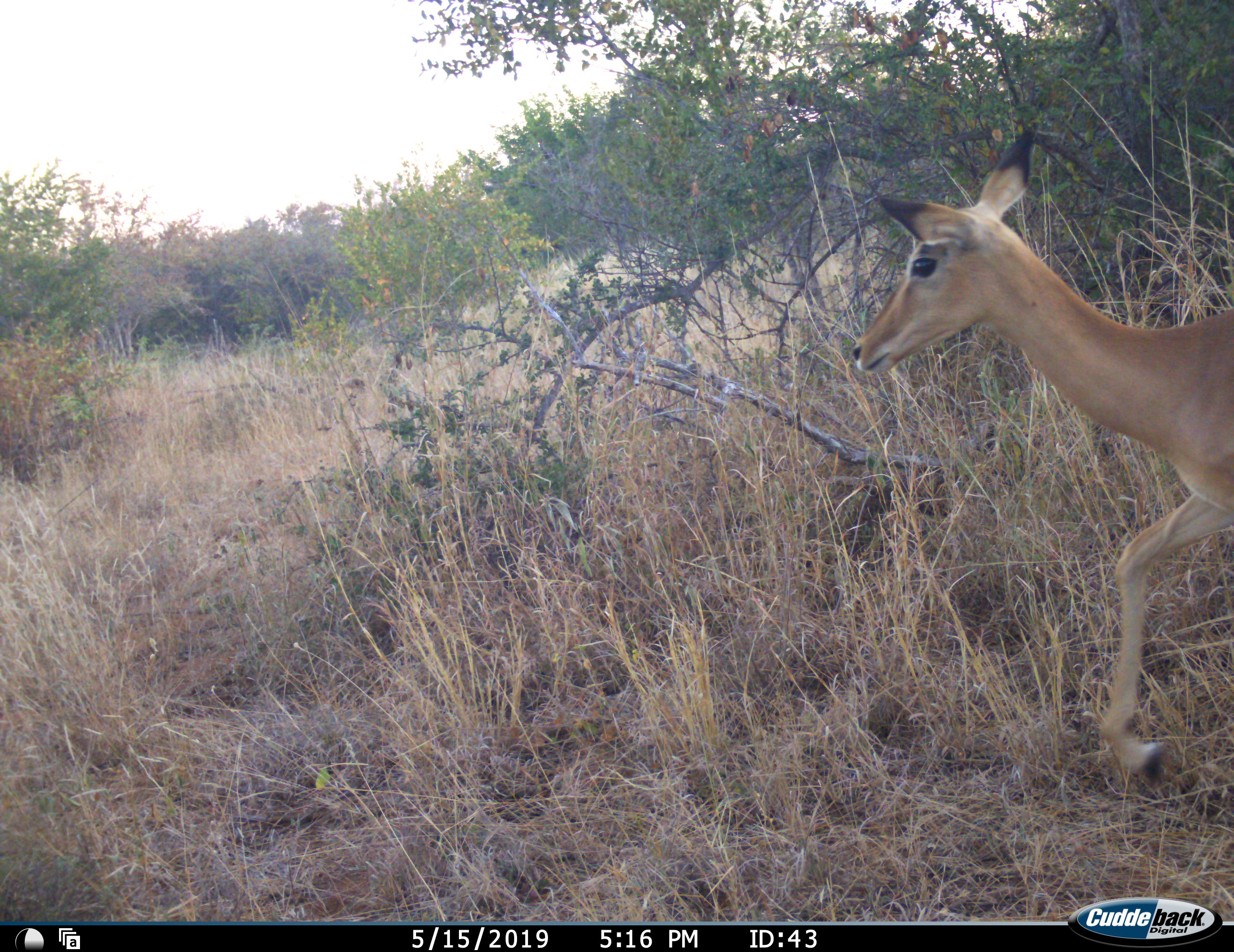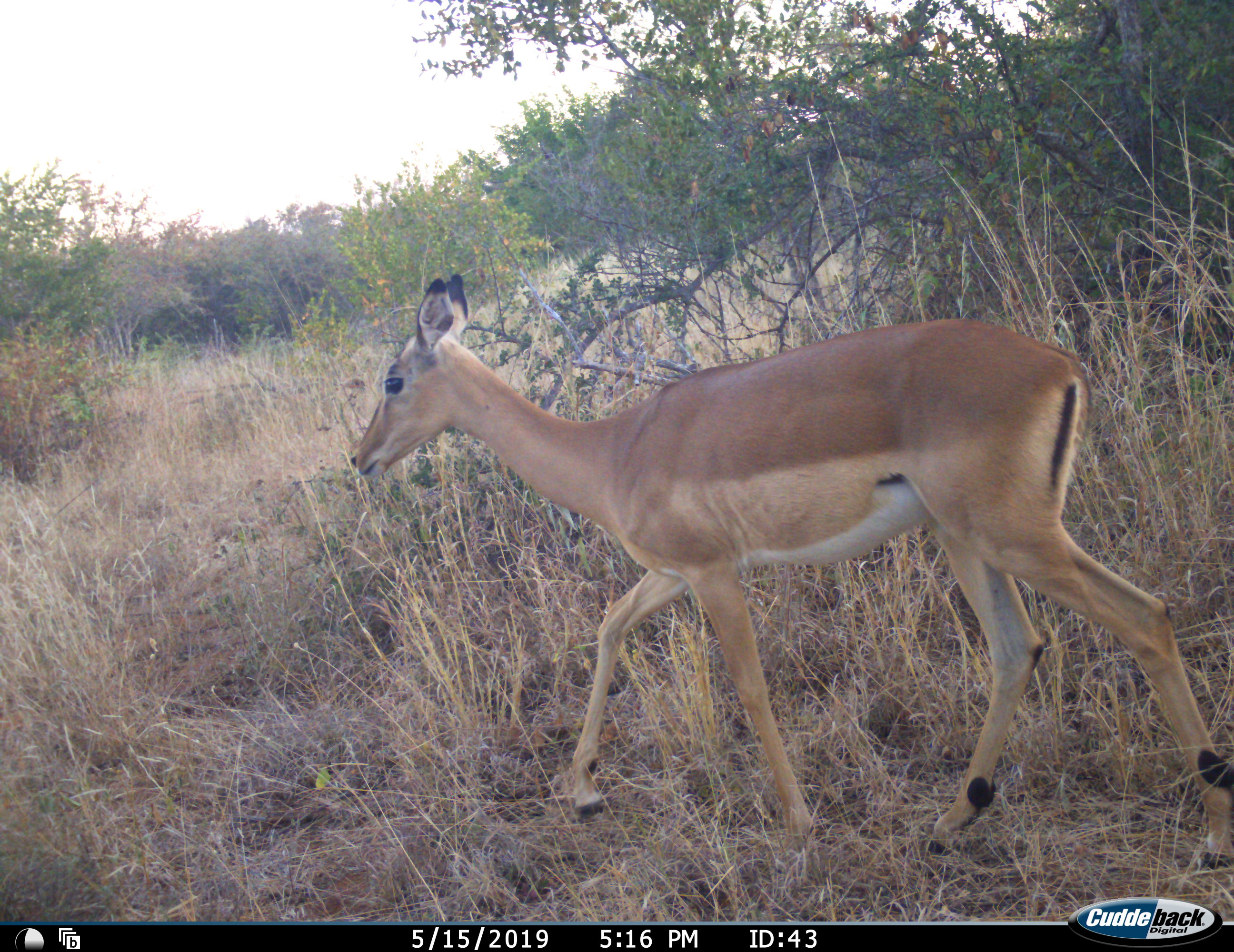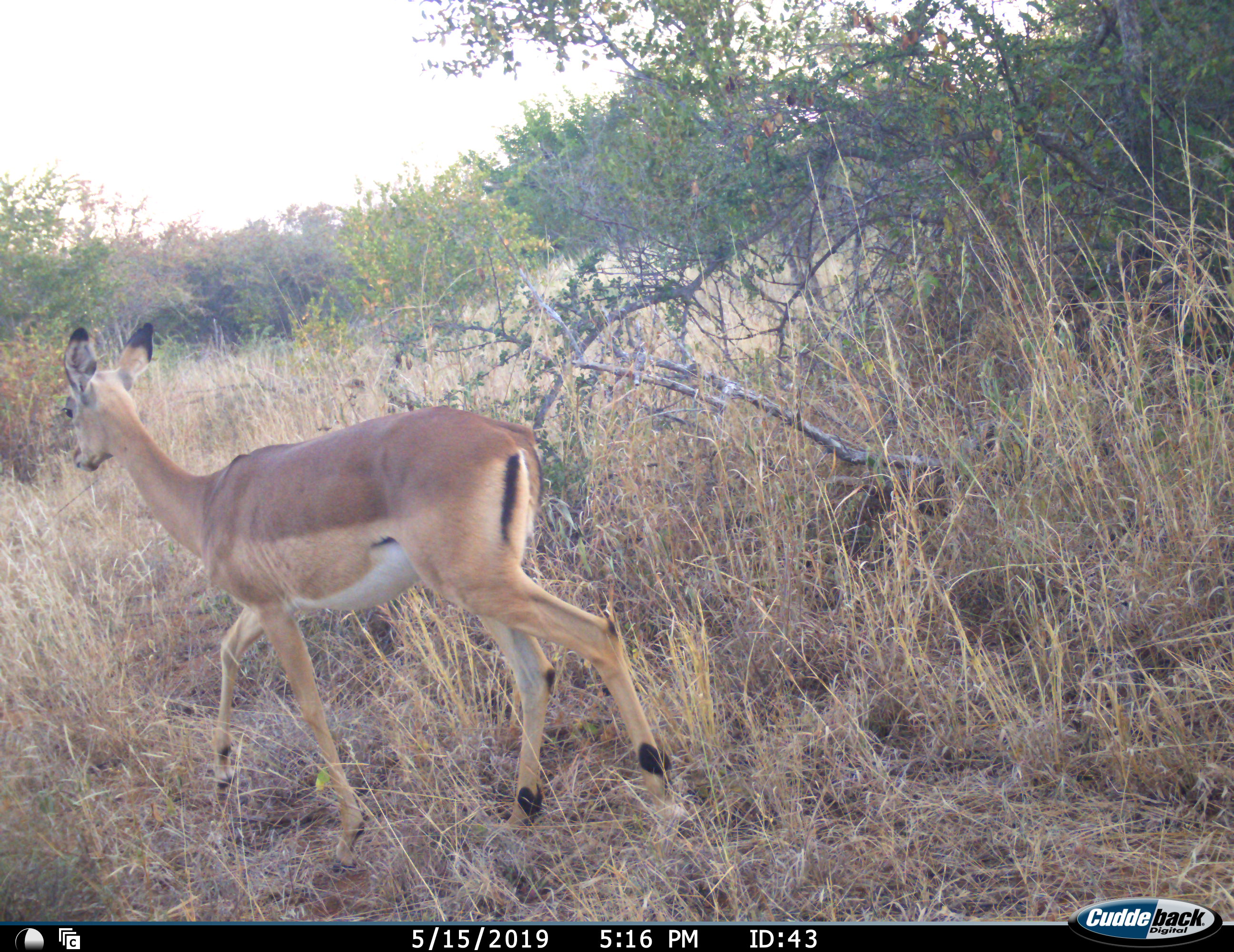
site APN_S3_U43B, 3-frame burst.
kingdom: Animalia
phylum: Chordata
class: Mammalia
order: Artiodactyla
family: Bovidae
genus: Aepyceros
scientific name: Aepyceros melampus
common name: impala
Impala (Aepyceros melampus), count 1. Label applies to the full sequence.